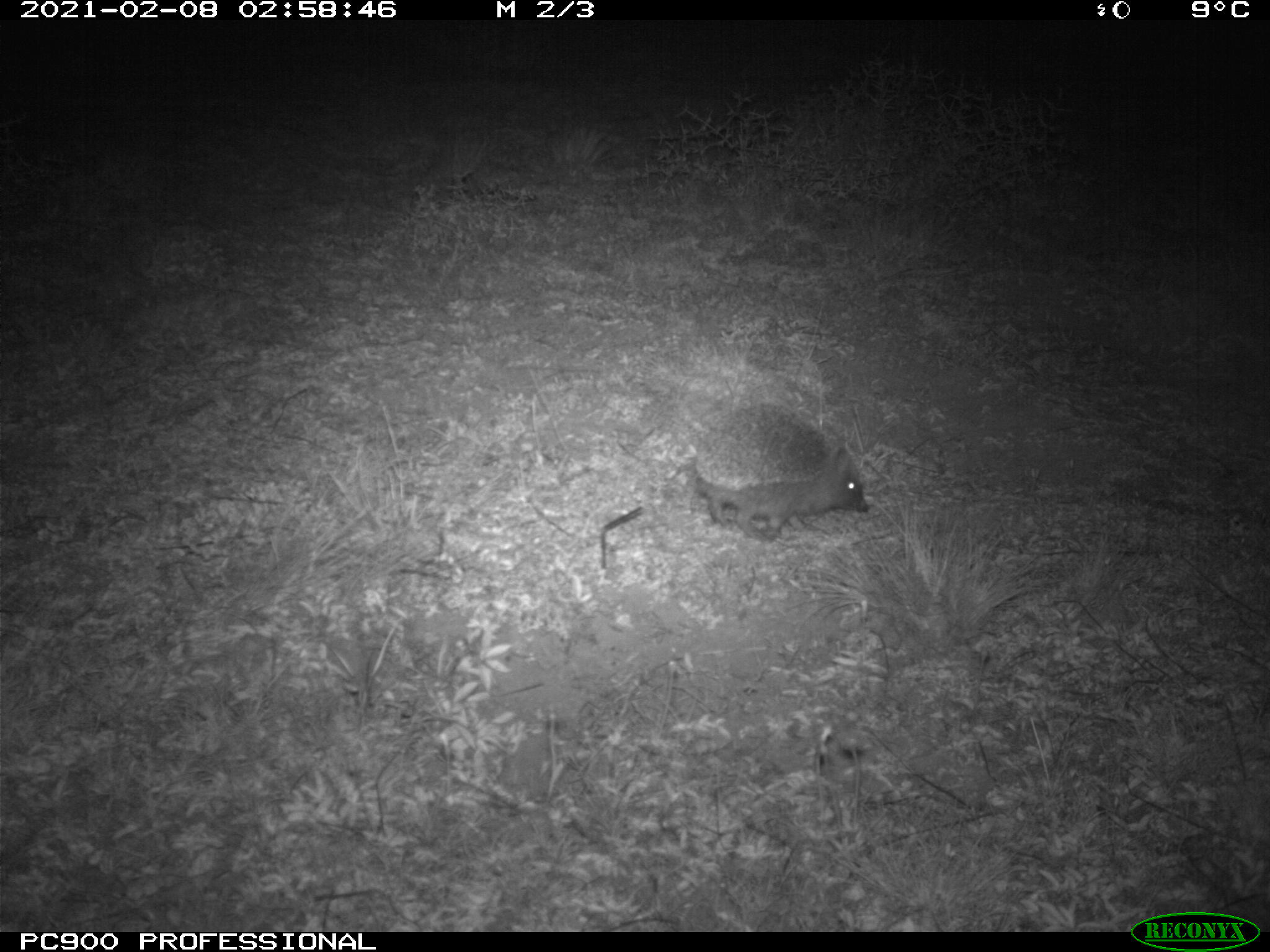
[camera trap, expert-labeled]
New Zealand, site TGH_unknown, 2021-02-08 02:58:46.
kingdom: Animalia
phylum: Chordata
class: Mammalia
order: Eulipotyphla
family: Erinaceidae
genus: Erinaceus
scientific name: Erinaceus europaeus europaeus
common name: european hedgehog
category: hedgehog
Hedgehog (european hedgehog) (Erinaceus europaeus europaeus).